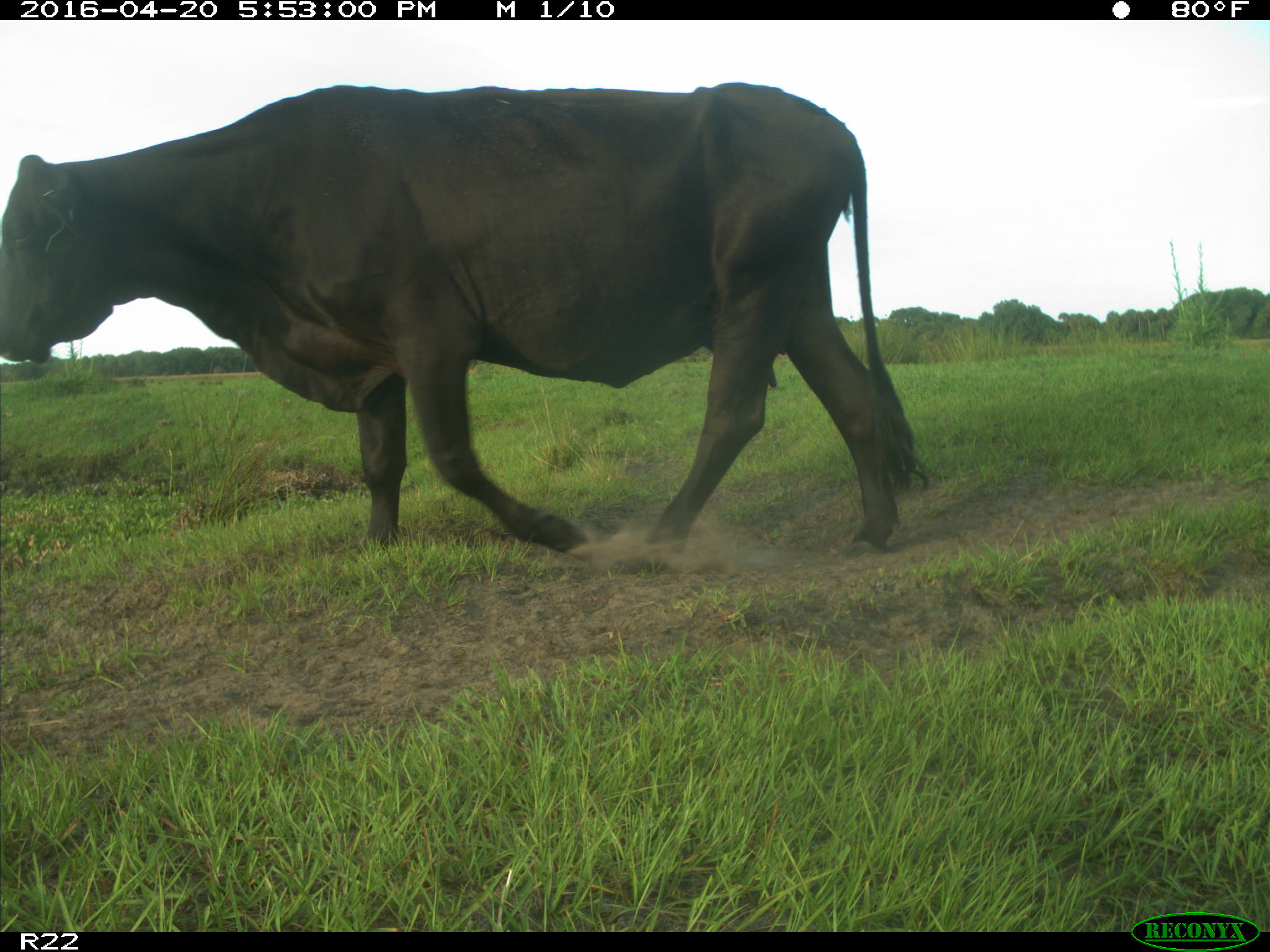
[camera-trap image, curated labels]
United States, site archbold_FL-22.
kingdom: Animalia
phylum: Chordata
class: Mammalia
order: Artiodactyla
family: Bovidae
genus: Bos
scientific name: Bos taurus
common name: domestic cow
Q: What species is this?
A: Bos taurus (domestic cow).